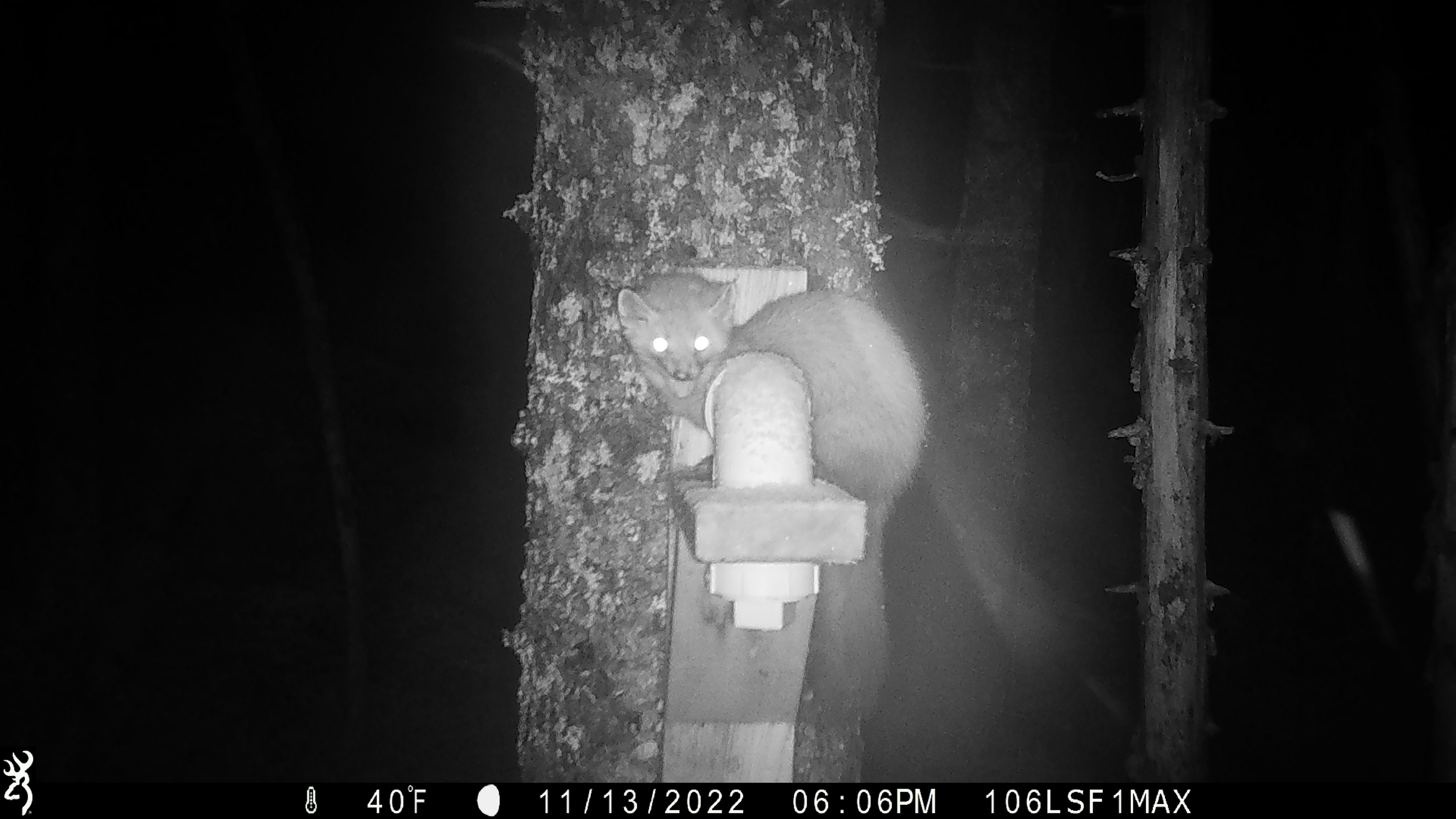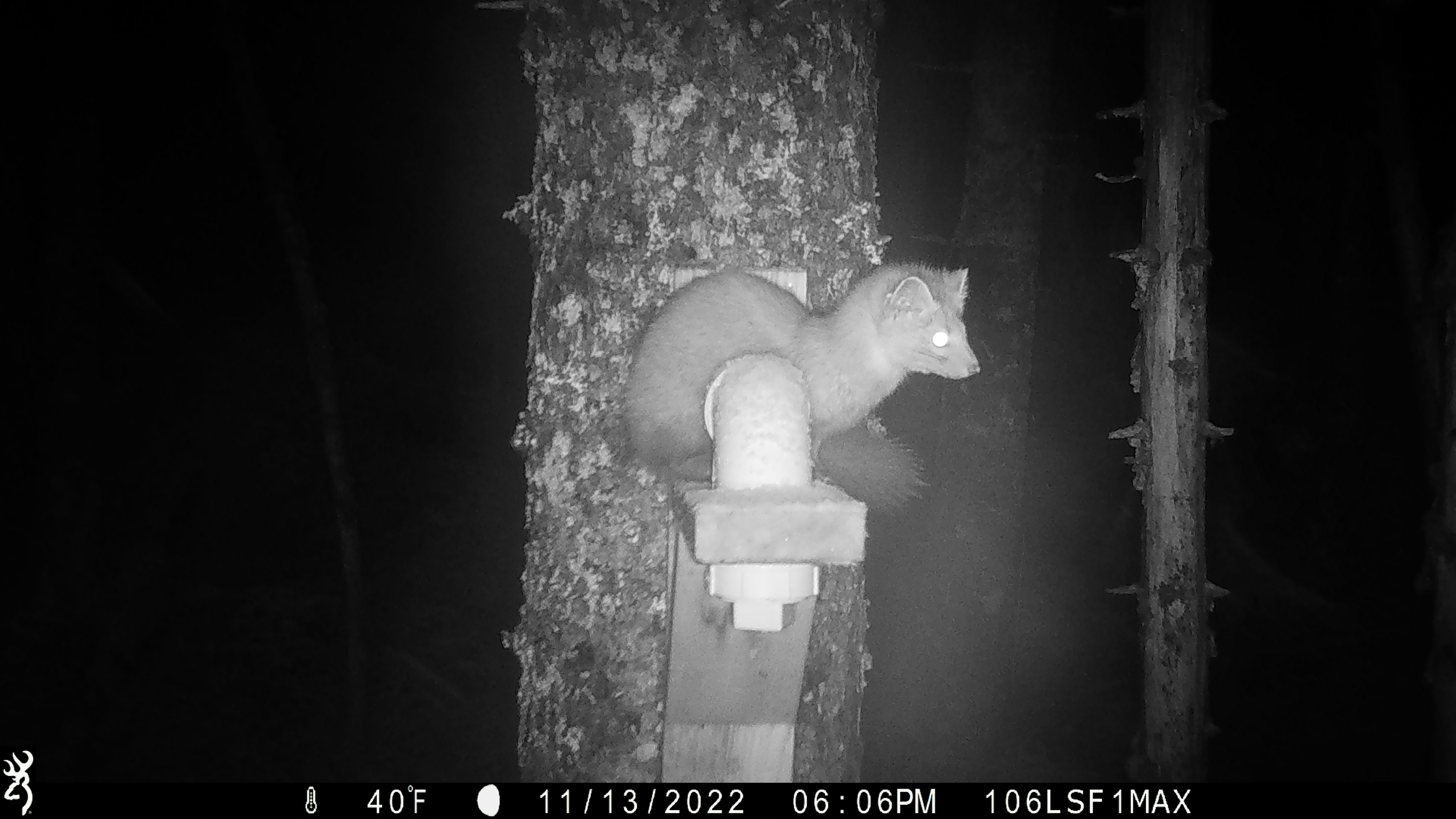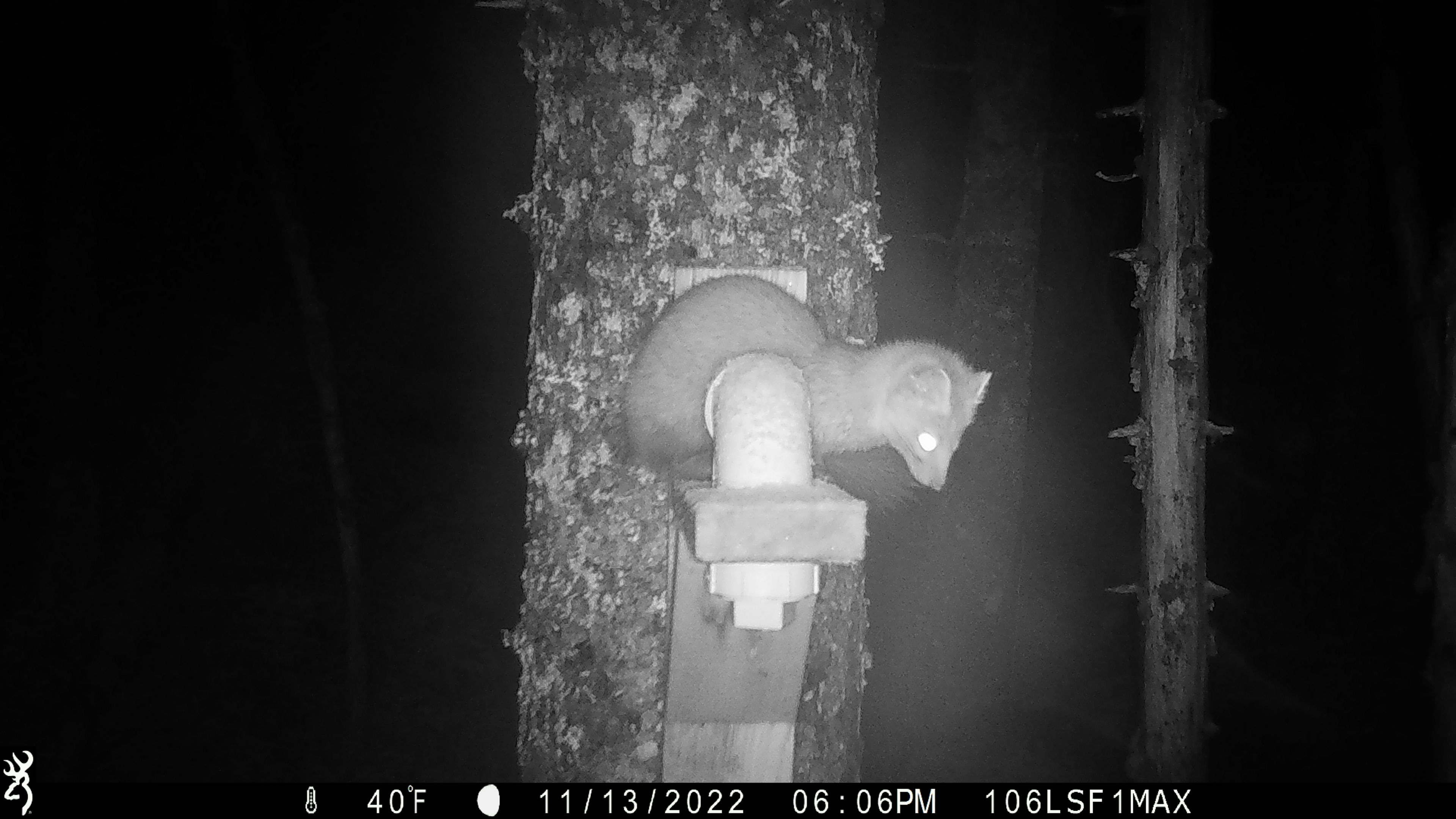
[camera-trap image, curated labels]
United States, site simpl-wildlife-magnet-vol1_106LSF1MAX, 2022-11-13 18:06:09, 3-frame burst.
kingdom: Animalia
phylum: Chordata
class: Mammalia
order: Carnivora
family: Mustelidae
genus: Martes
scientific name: Martes americana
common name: american marten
American marten (Martes americana).